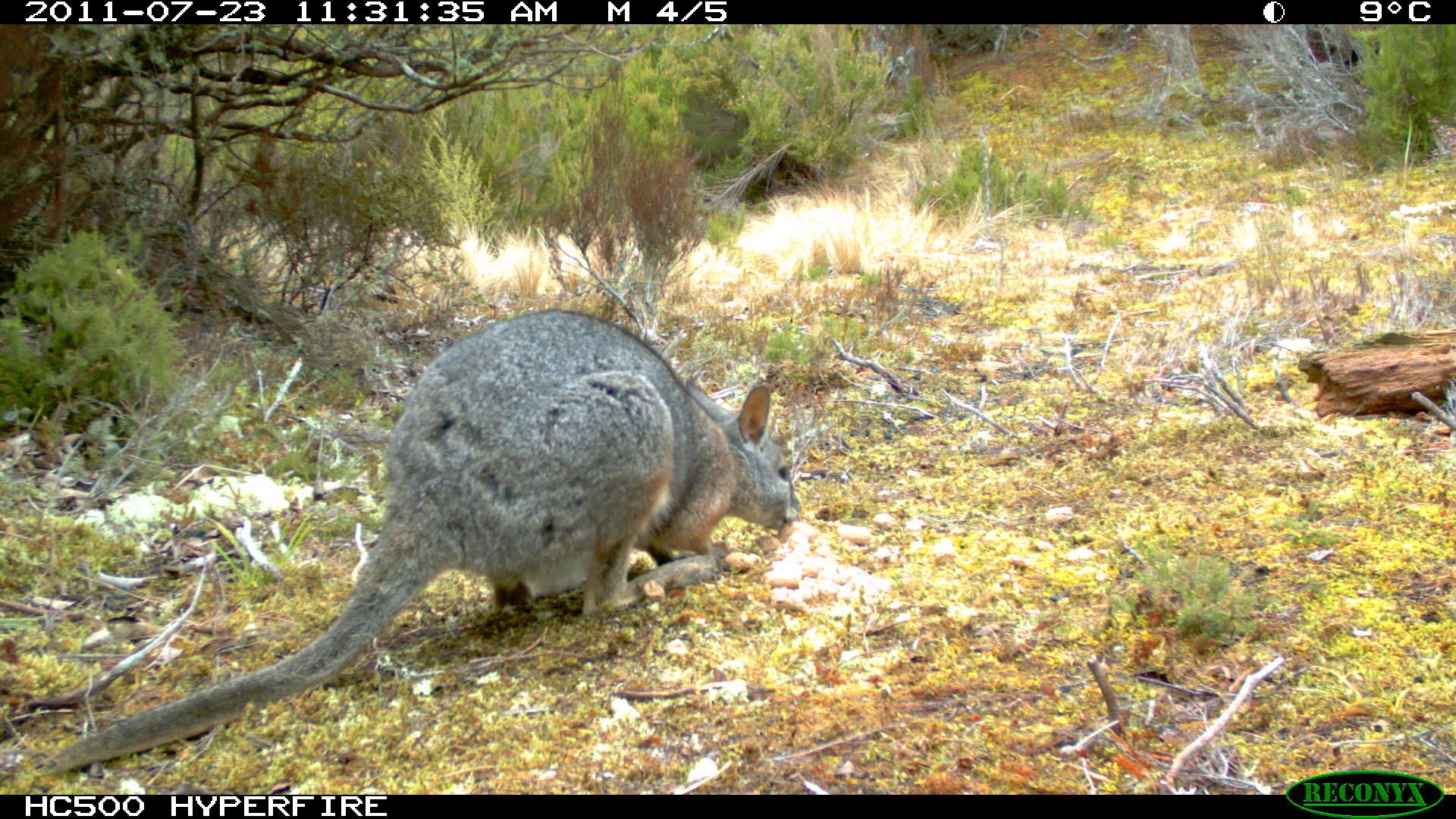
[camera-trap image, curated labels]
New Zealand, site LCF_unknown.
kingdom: Animalia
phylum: Chordata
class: Mammalia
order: Diprotodontia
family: Macropodidae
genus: Notamacropus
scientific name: Notamacropus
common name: wallaby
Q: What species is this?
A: Wallaby (Notamacropus).